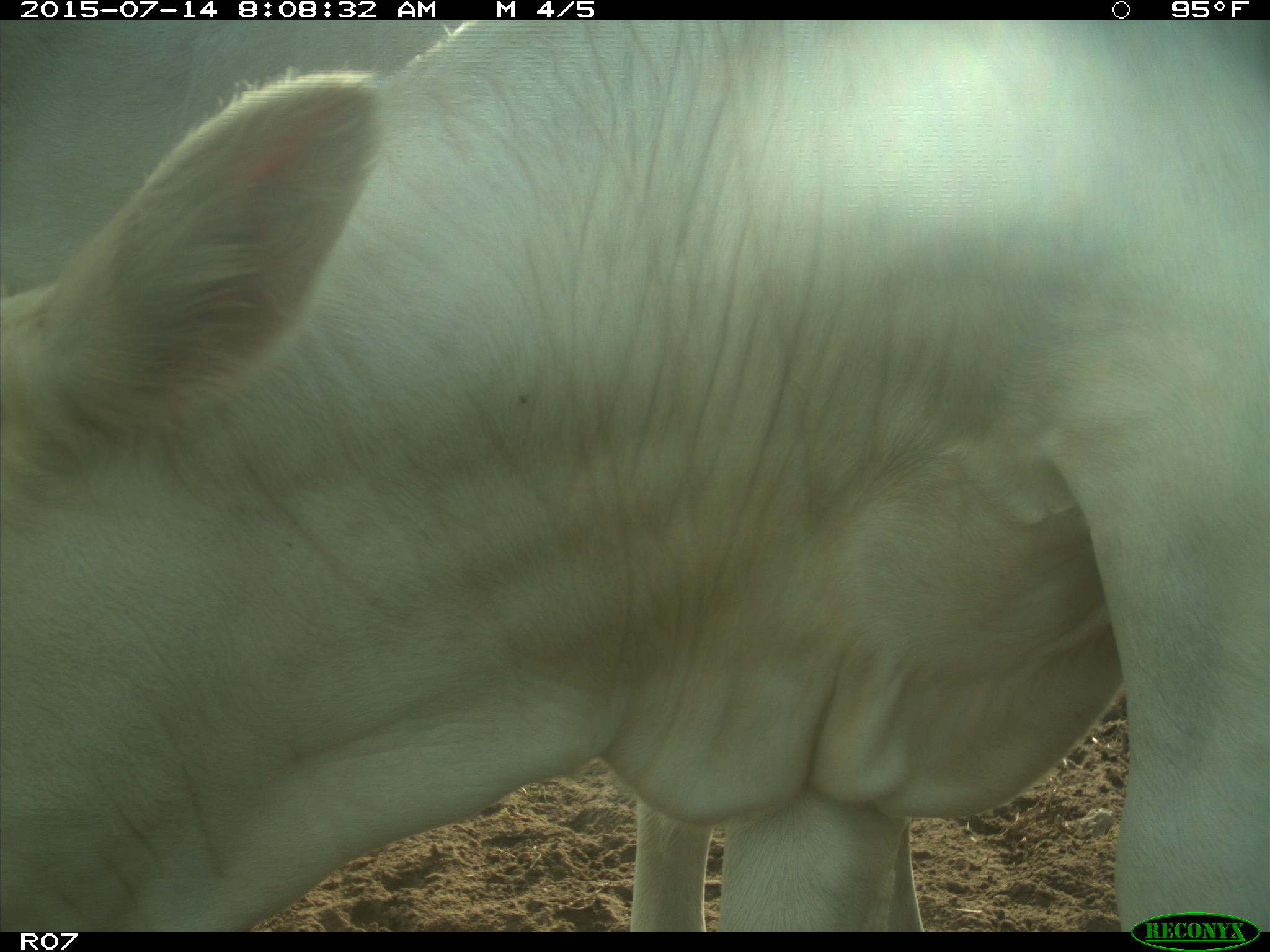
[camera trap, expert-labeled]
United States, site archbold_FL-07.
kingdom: Animalia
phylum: Chordata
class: Mammalia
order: Artiodactyla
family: Bovidae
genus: Bos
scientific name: Bos taurus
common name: domestic cow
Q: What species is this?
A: Bos taurus (domestic cow).